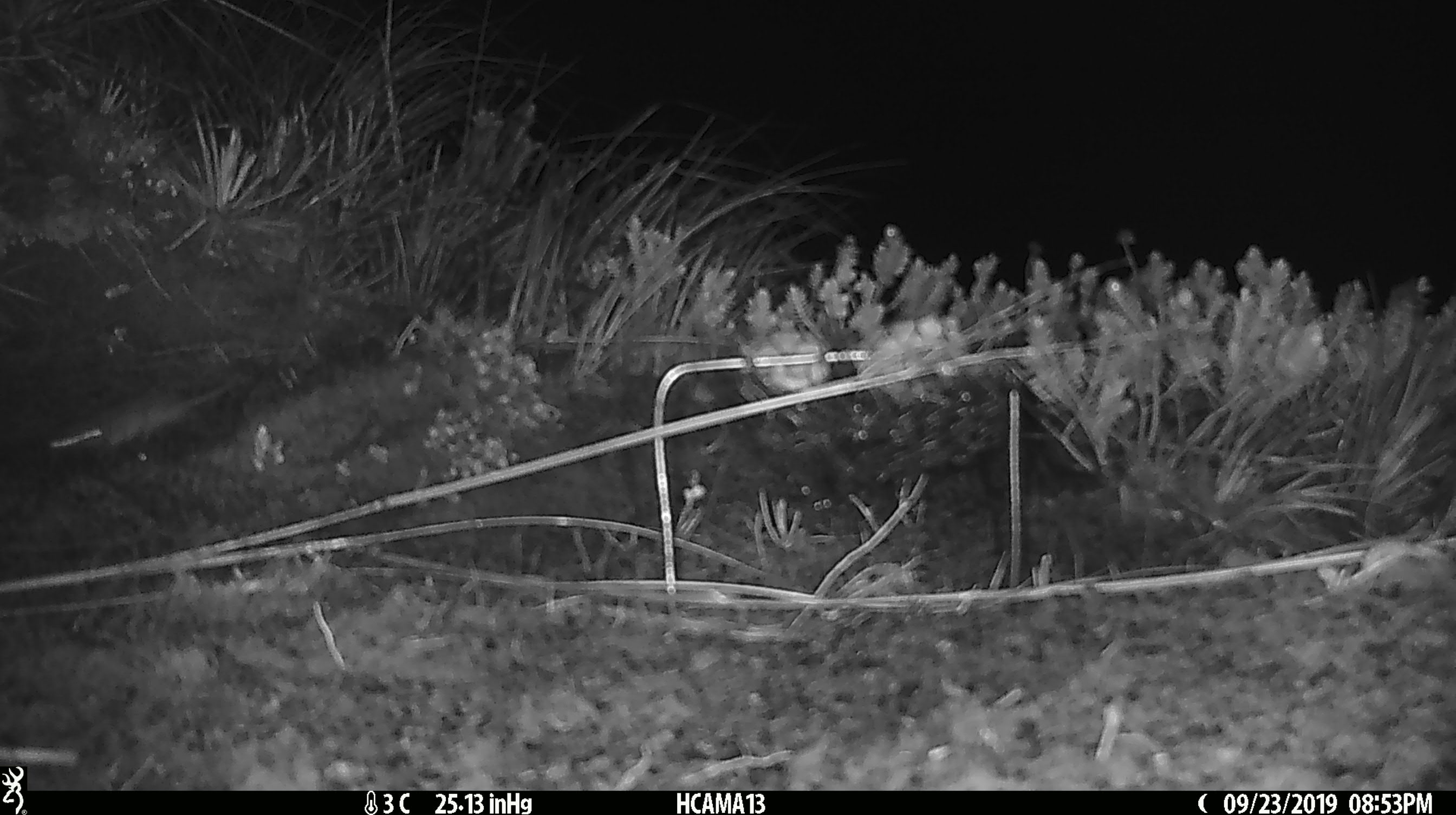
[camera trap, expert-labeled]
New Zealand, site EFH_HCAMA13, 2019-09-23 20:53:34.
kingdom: Animalia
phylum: Chordata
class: Mammalia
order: Rodentia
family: Muridae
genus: Mus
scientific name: Mus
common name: mouse